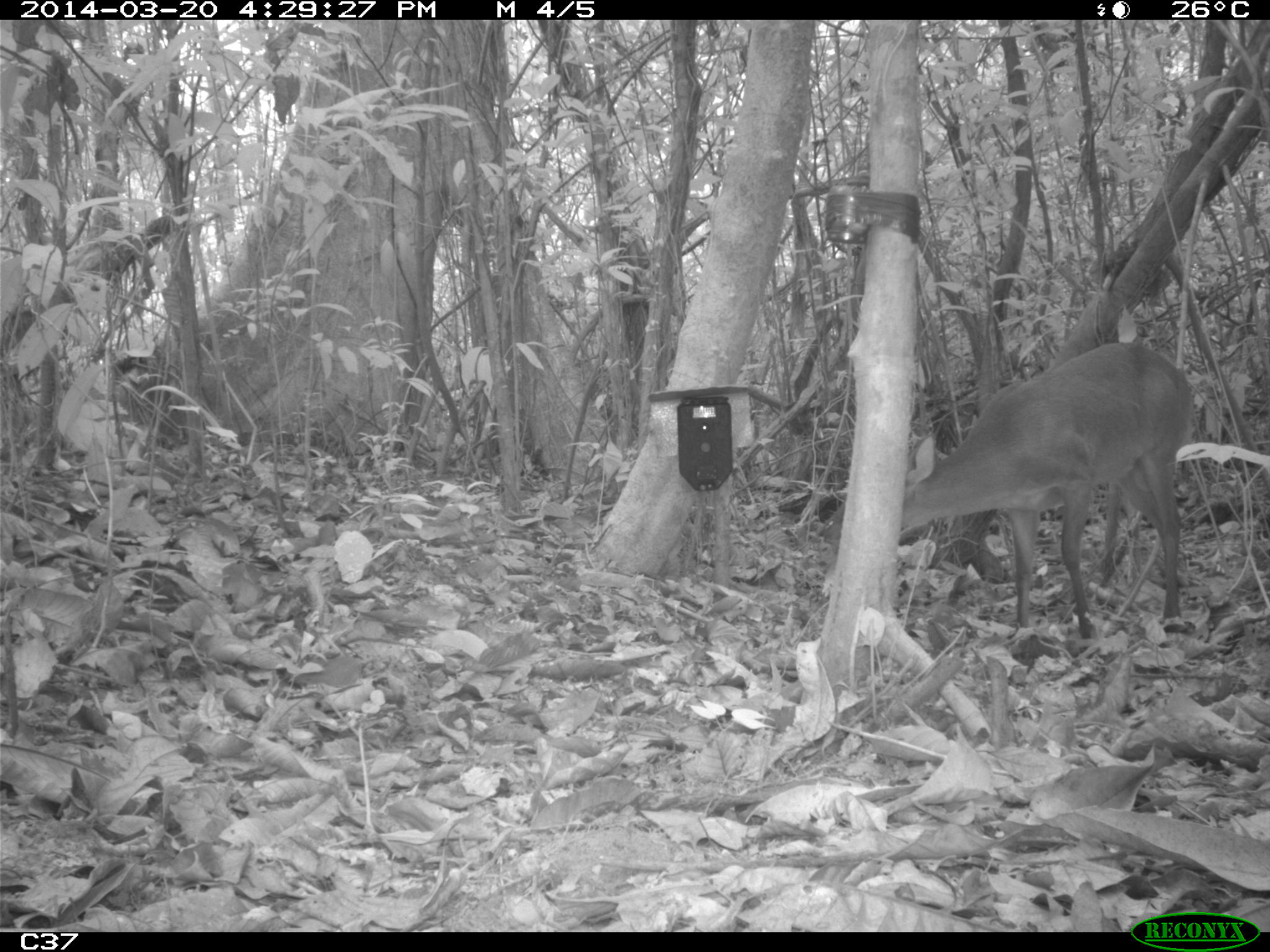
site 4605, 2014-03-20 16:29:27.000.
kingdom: Animalia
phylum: Chordata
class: Mammalia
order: Artiodactyla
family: Cervidae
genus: Mazama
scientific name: Mazama americana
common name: red brocket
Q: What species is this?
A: Mazama americana (red brocket).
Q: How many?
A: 1.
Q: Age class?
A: Adult.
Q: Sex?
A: Male.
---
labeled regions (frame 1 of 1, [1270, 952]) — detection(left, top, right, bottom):
mazama americana: detection(817, 339, 1198, 636)